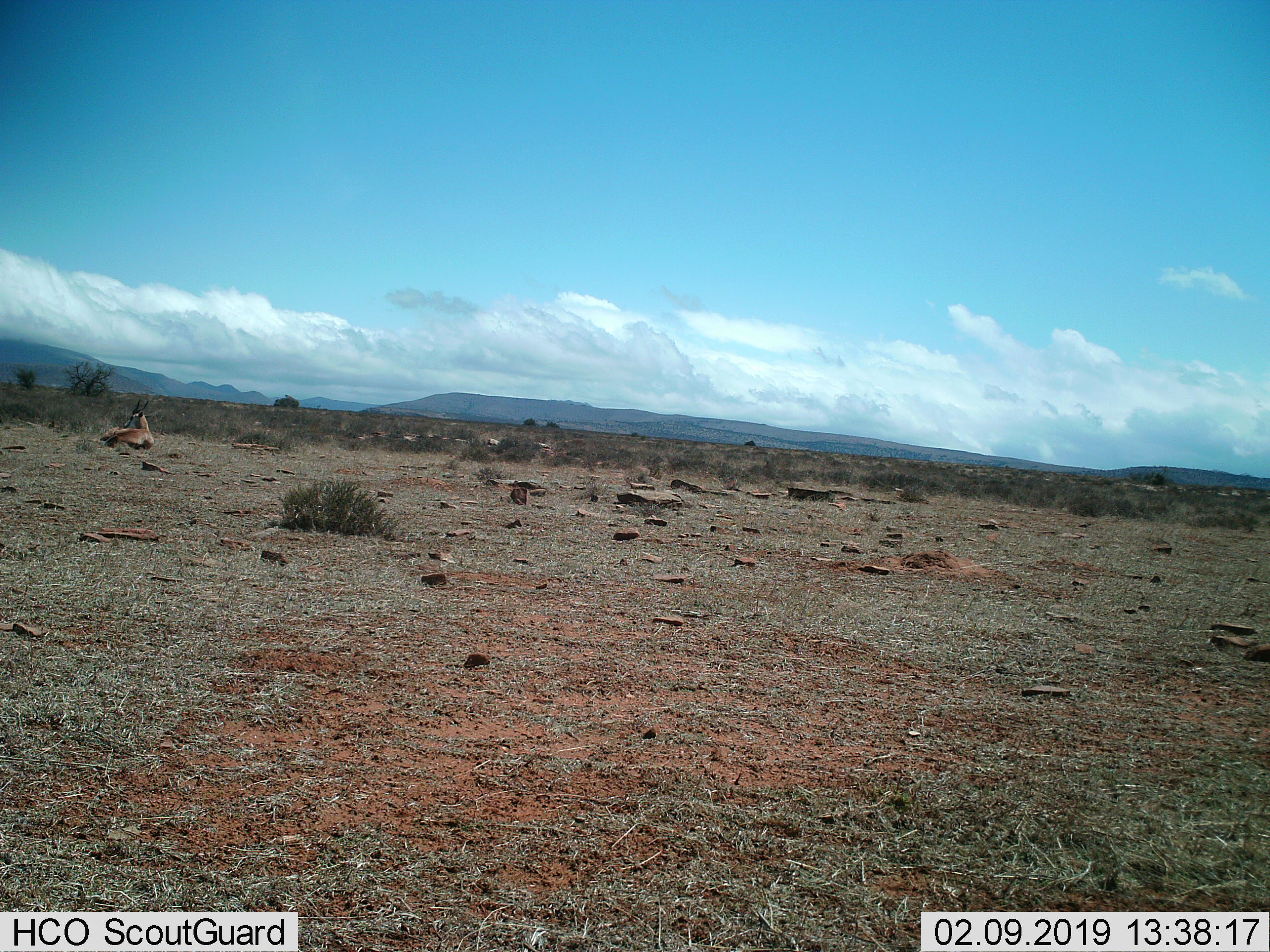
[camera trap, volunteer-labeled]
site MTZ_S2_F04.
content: unidentified animal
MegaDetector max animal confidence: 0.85